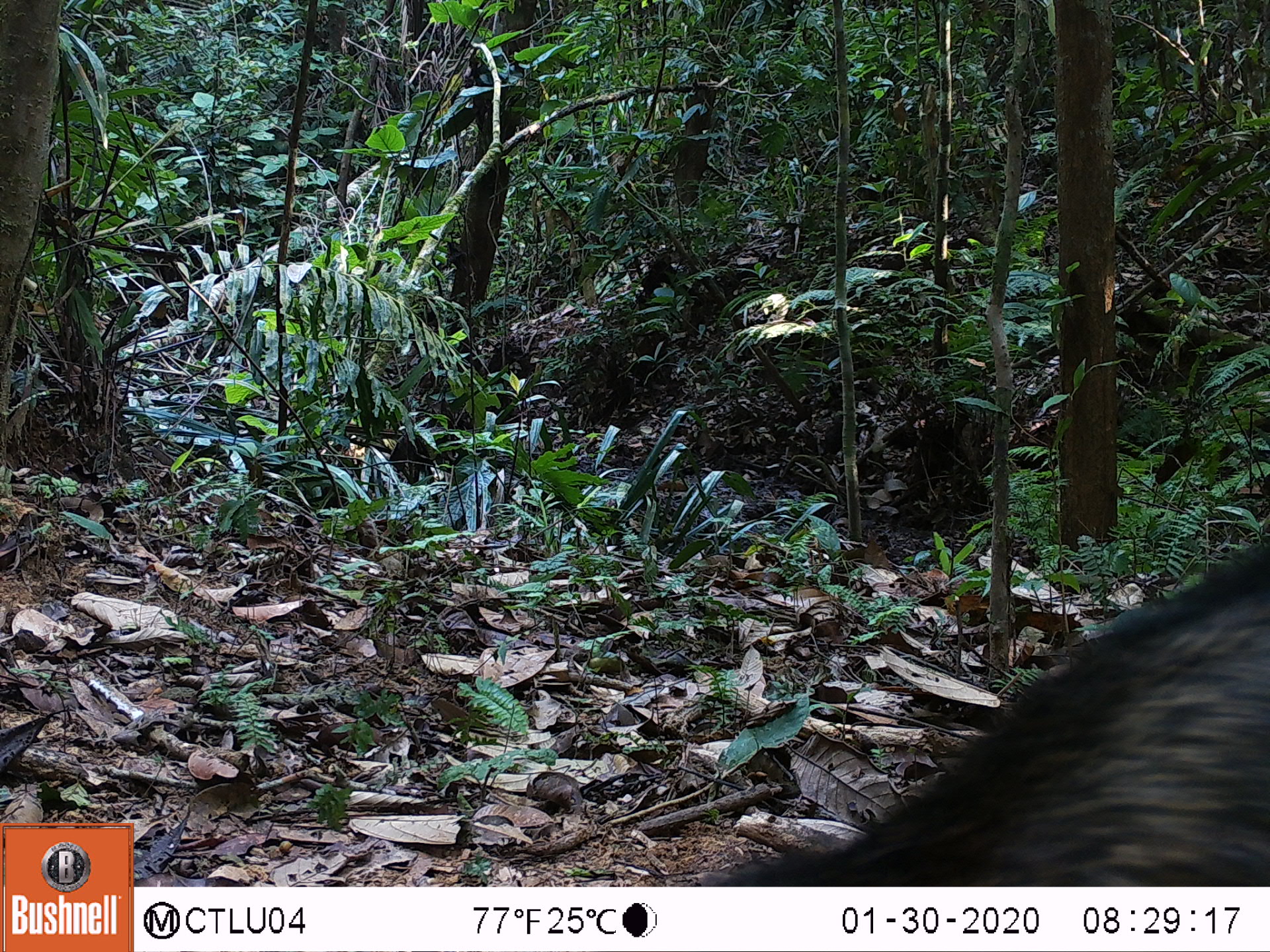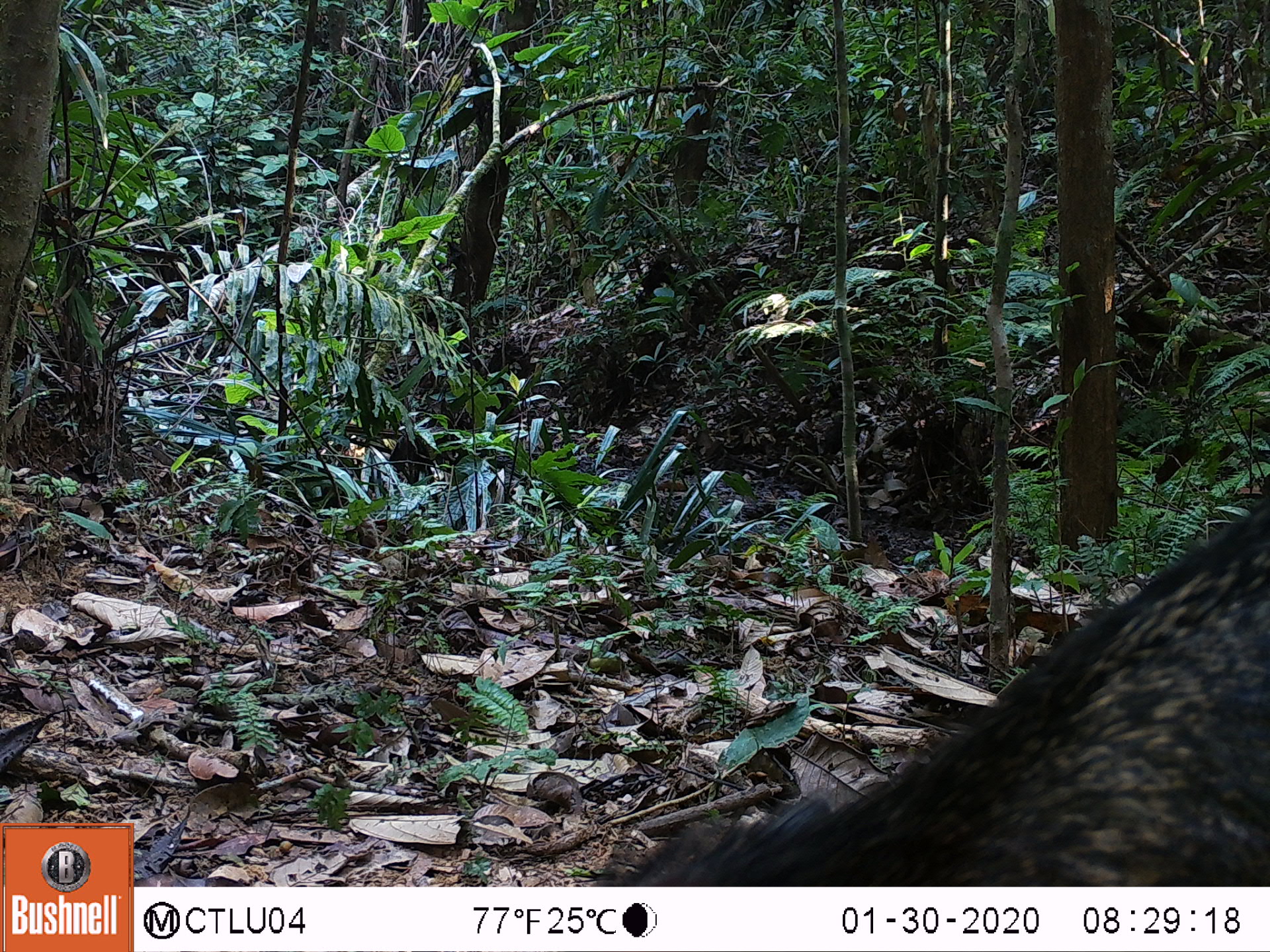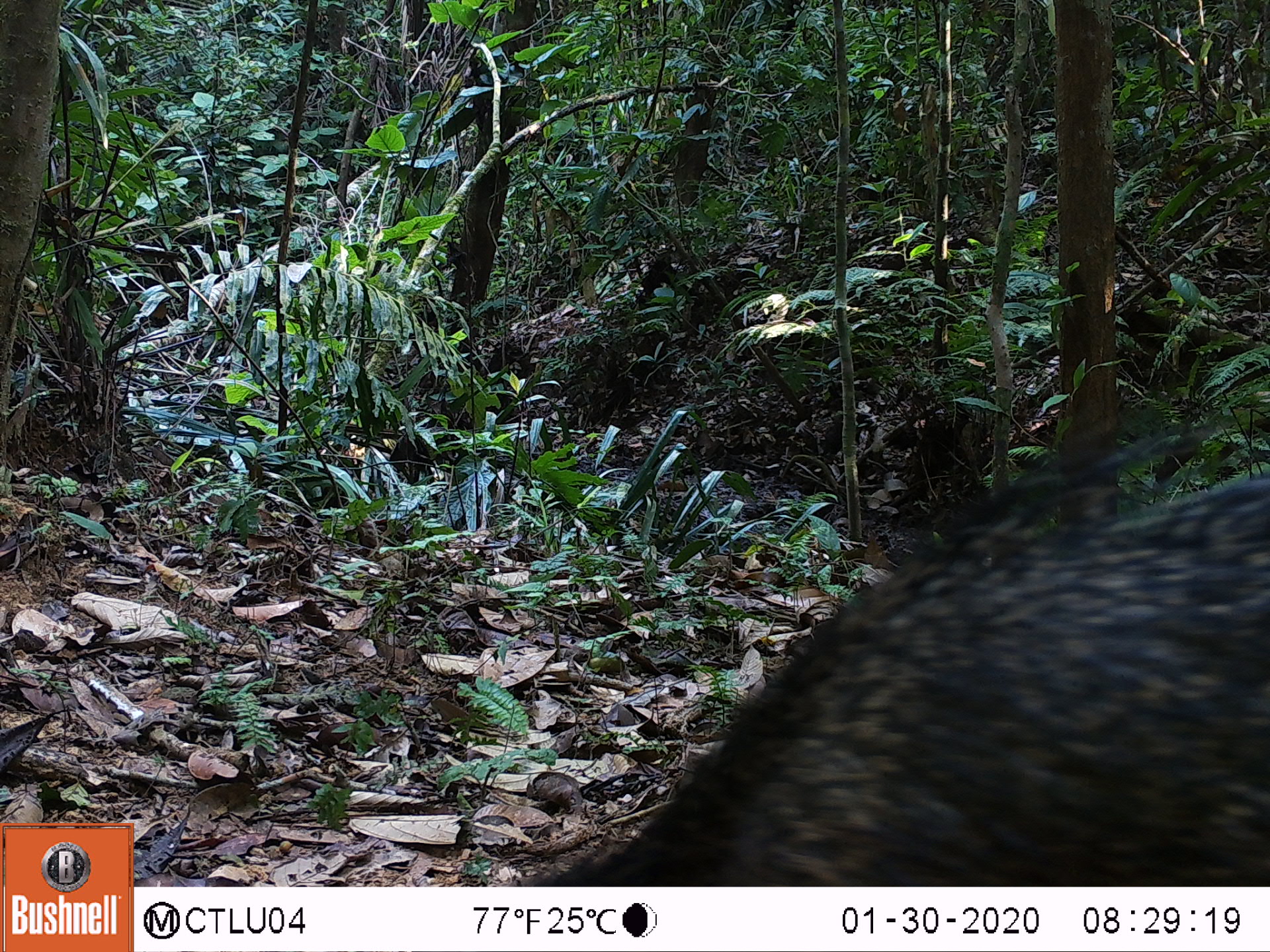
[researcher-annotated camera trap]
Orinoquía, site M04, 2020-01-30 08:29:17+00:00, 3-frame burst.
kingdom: Animalia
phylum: Chordata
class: Mammalia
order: Artiodactyla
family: Tayassuidae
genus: Pecari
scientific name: Pecari tajacu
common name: collared peccary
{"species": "collared peccary (Pecari tajacu)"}